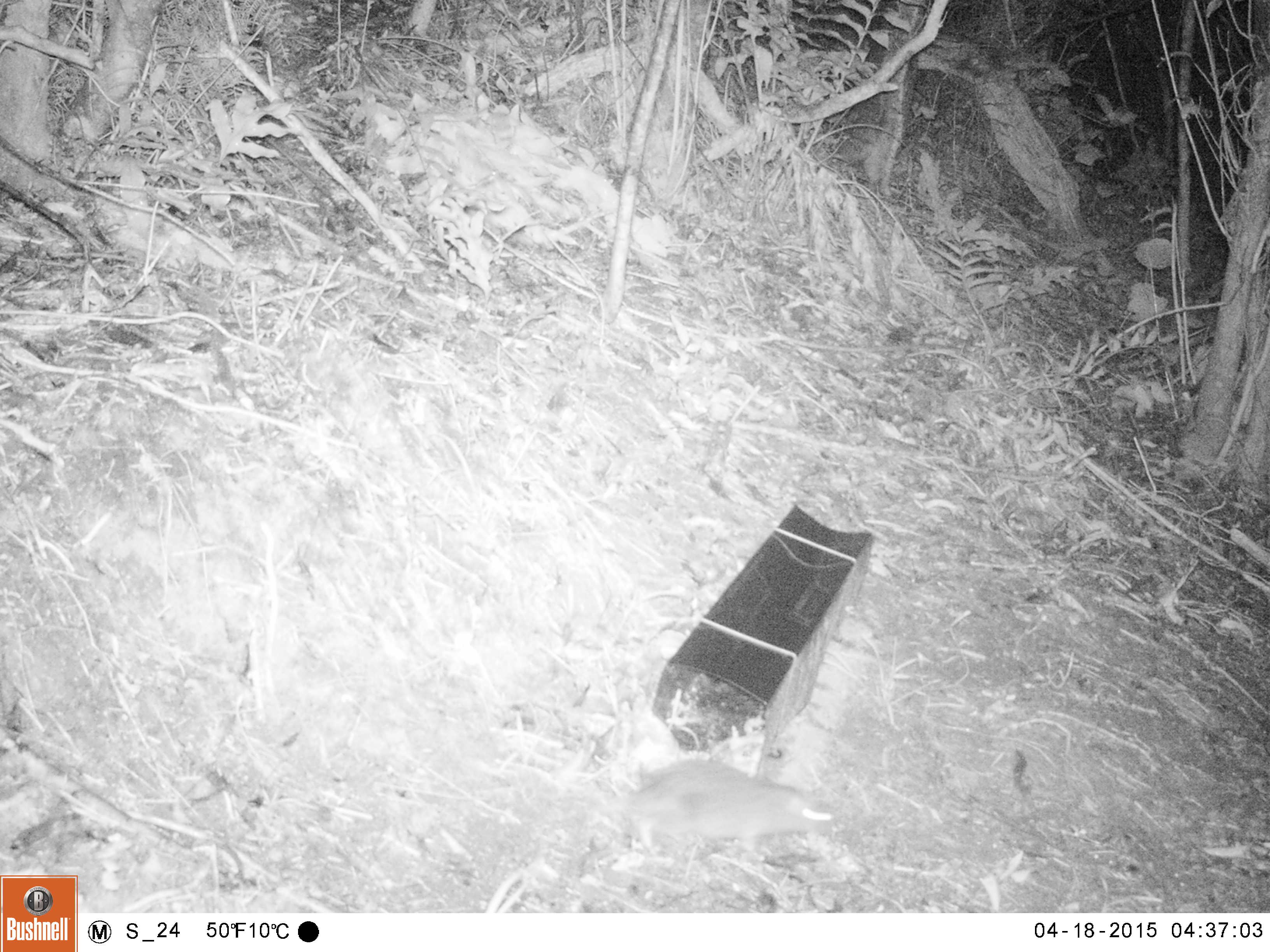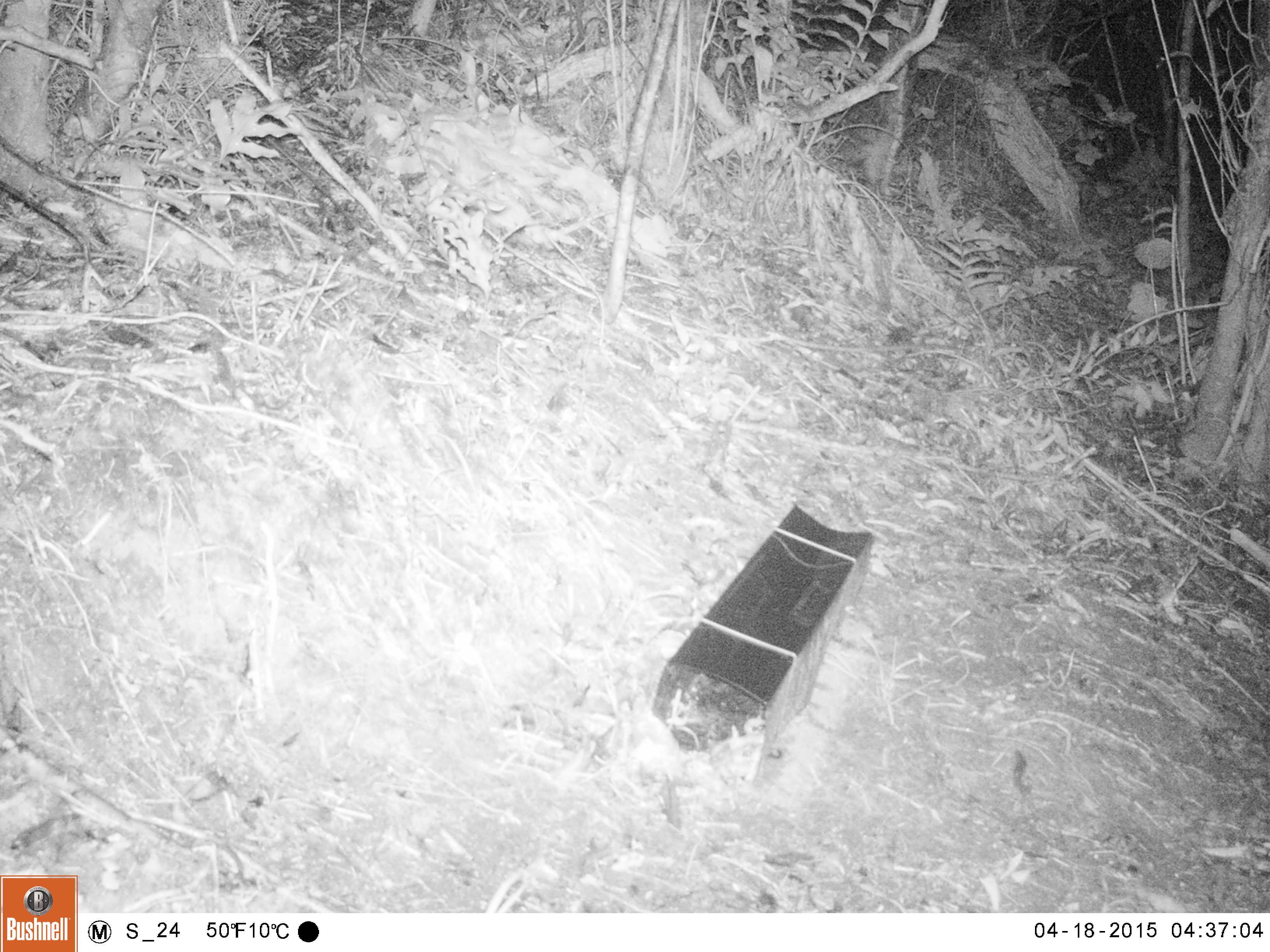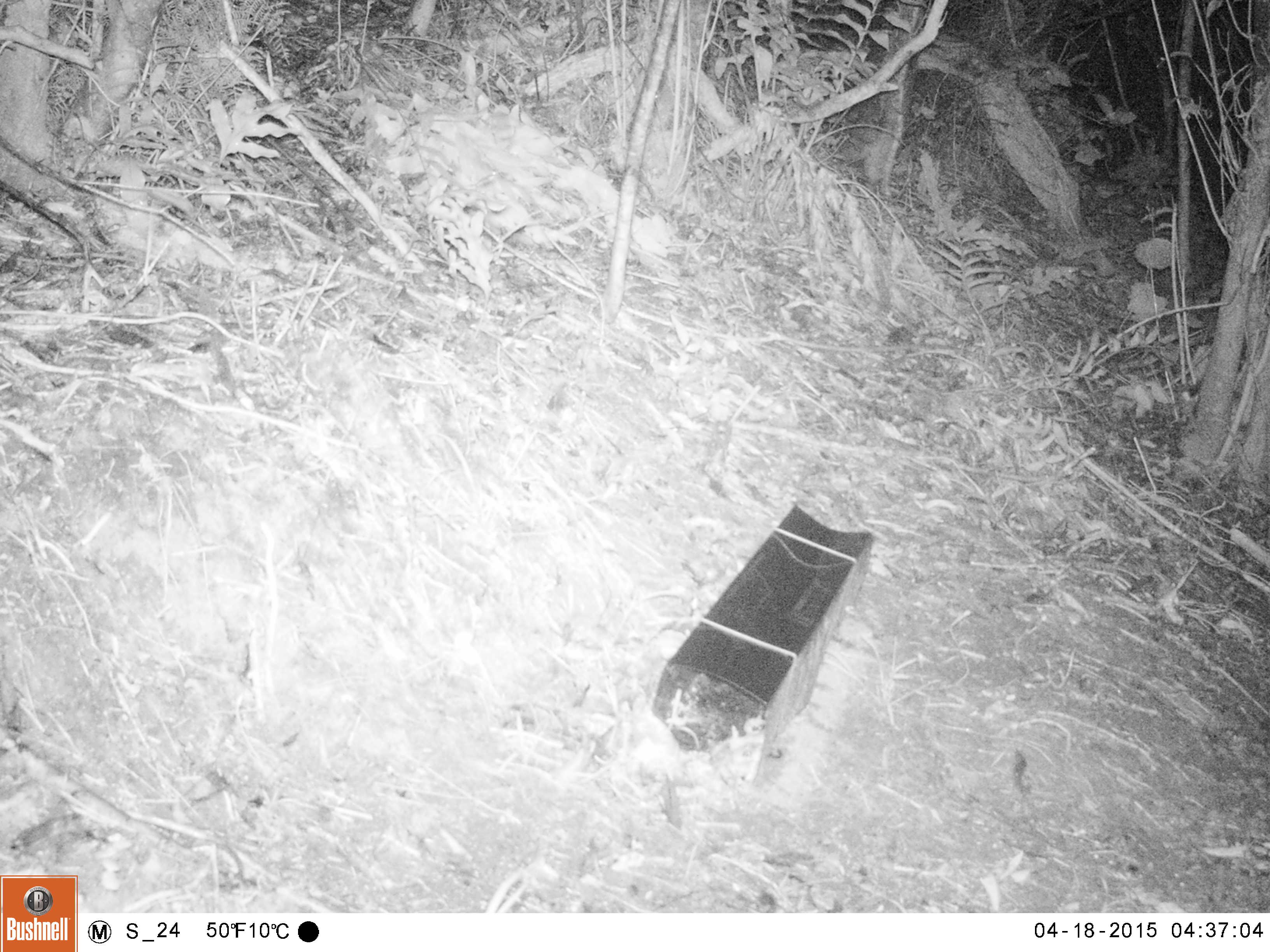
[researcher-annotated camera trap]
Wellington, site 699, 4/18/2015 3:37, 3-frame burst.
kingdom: Animalia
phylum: Chordata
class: Mammalia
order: Rodentia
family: Muridae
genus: Rattus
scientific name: Rattus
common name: rat